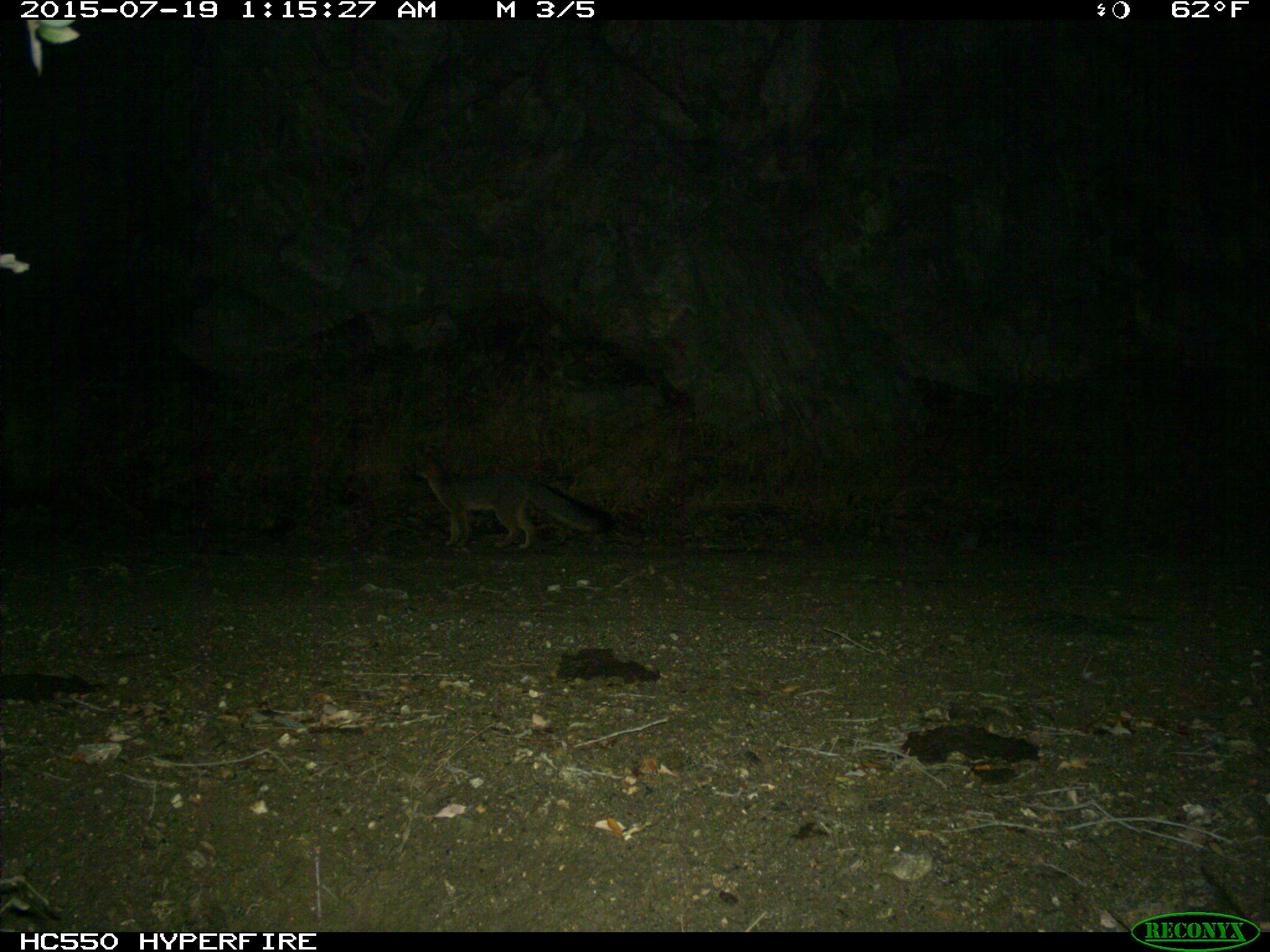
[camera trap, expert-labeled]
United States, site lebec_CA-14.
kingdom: Animalia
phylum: Chordata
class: Mammalia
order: Carnivora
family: Canidae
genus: Urocyon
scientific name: Urocyon cinereoargenteus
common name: gray fox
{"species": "Urocyon cinereoargenteus (gray fox)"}